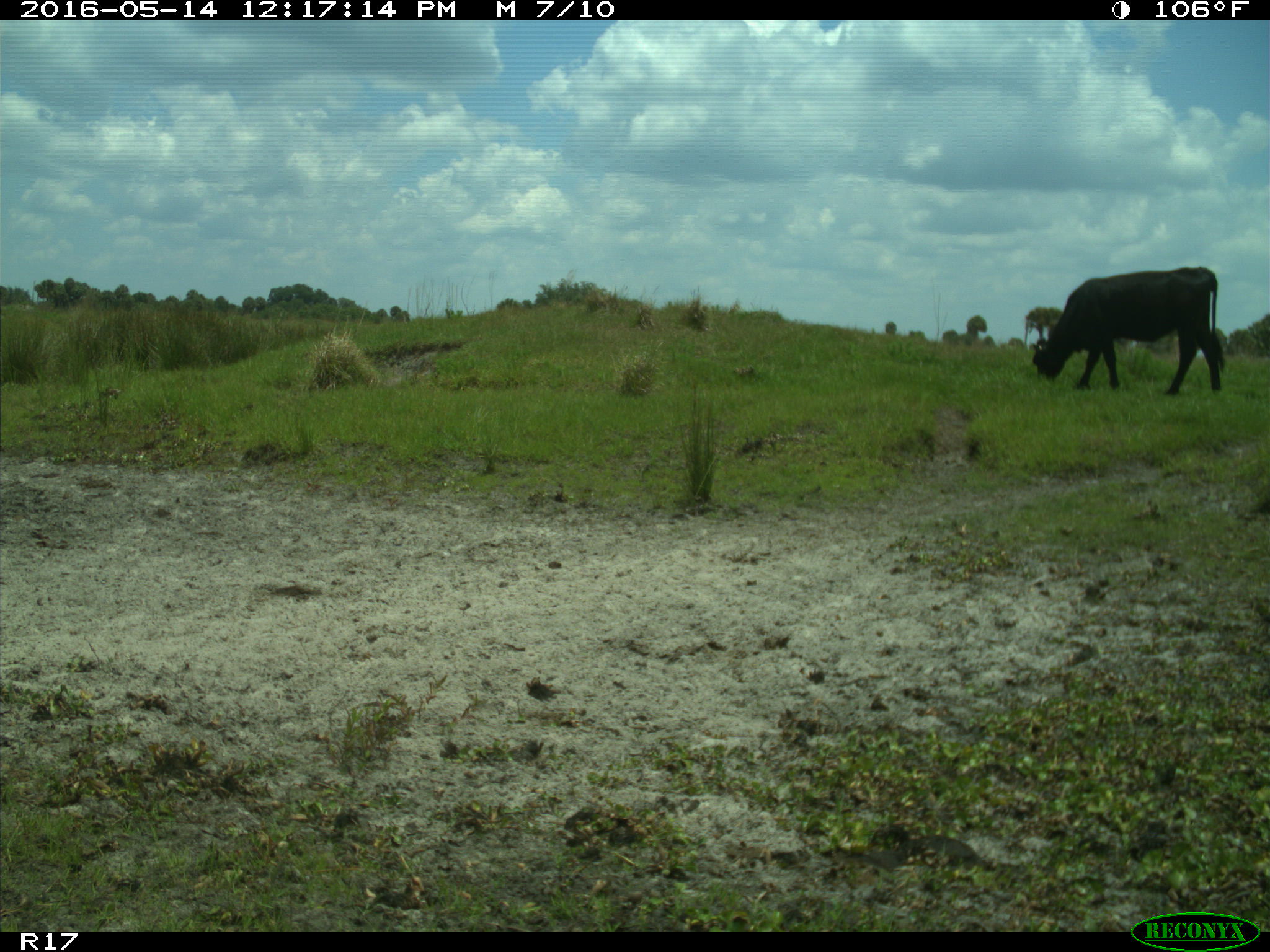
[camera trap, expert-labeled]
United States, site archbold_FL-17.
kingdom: Animalia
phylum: Chordata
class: Mammalia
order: Artiodactyla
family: Bovidae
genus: Bos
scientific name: Bos taurus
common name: domestic cow